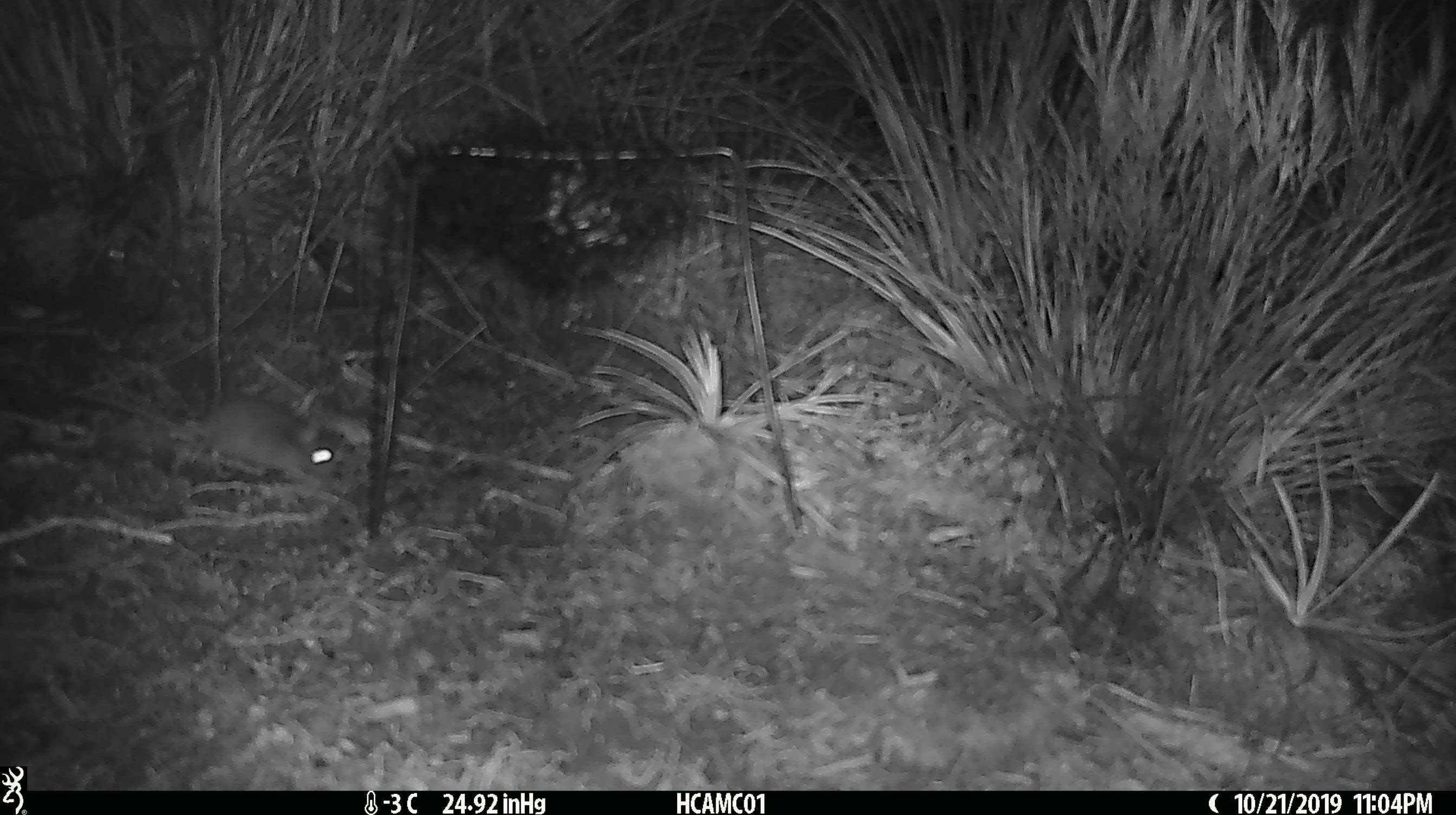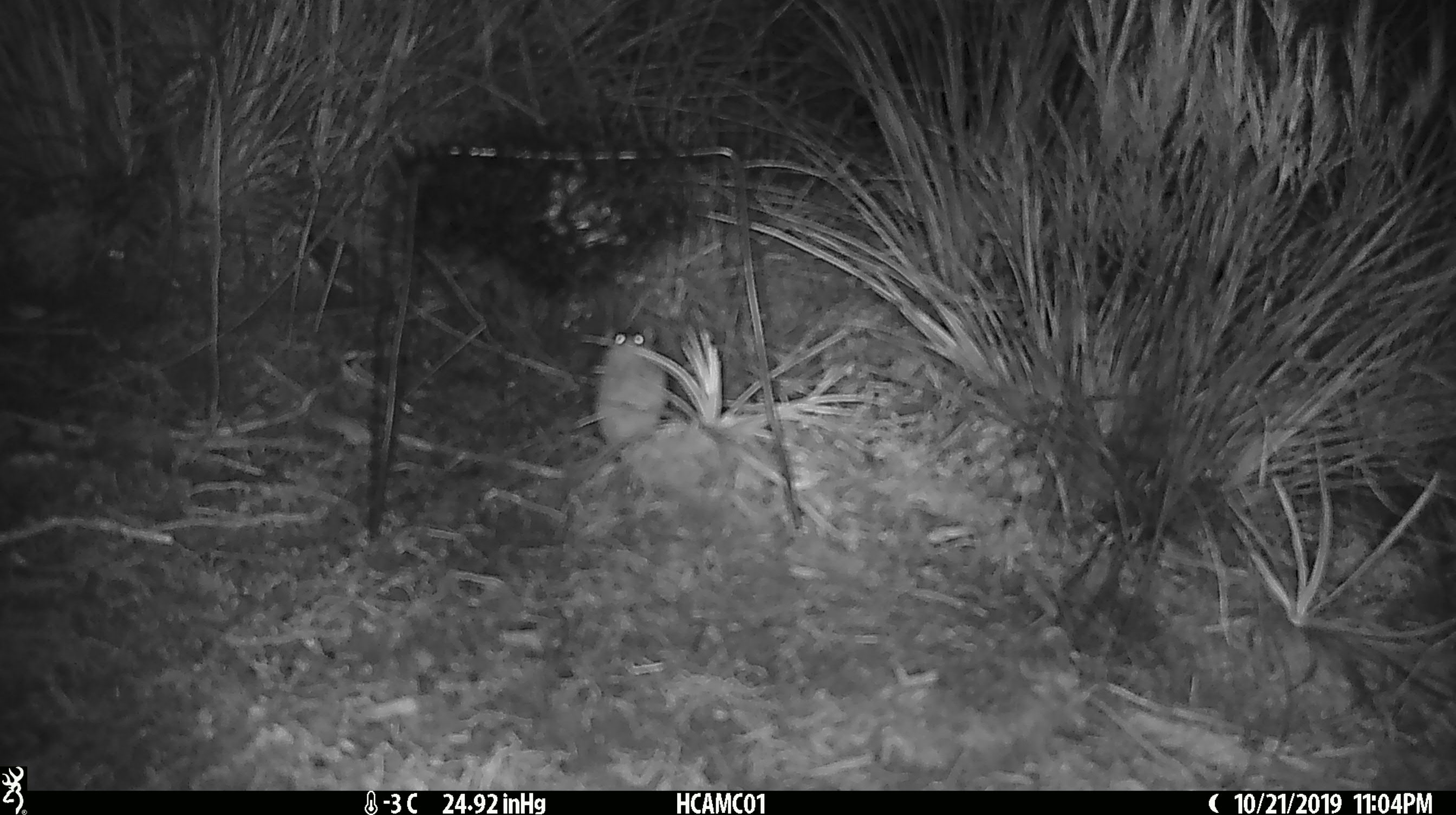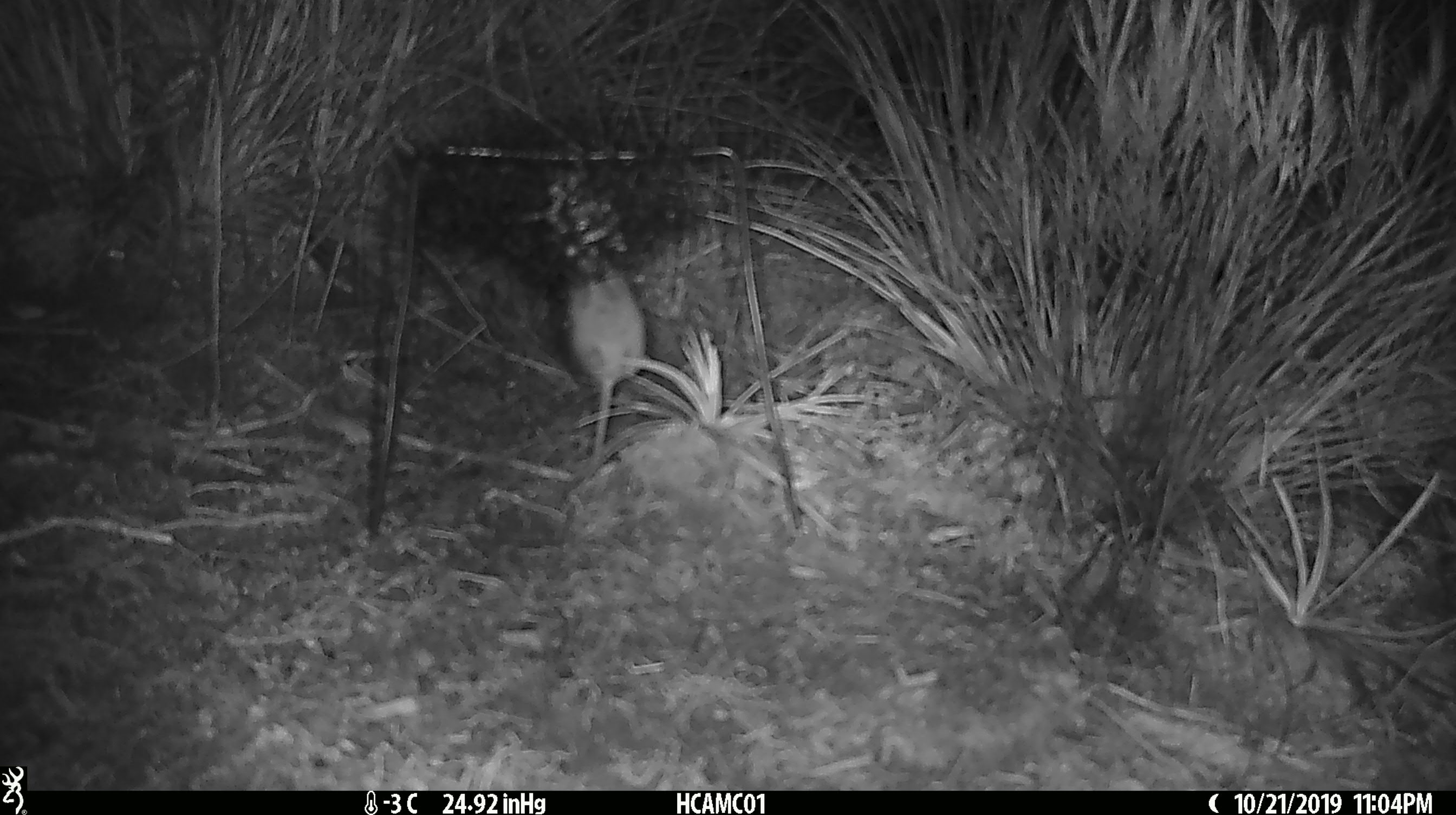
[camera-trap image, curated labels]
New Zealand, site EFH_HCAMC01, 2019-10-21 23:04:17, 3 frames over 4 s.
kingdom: Animalia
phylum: Chordata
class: Mammalia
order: Rodentia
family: Muridae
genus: Mus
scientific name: Mus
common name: mouse